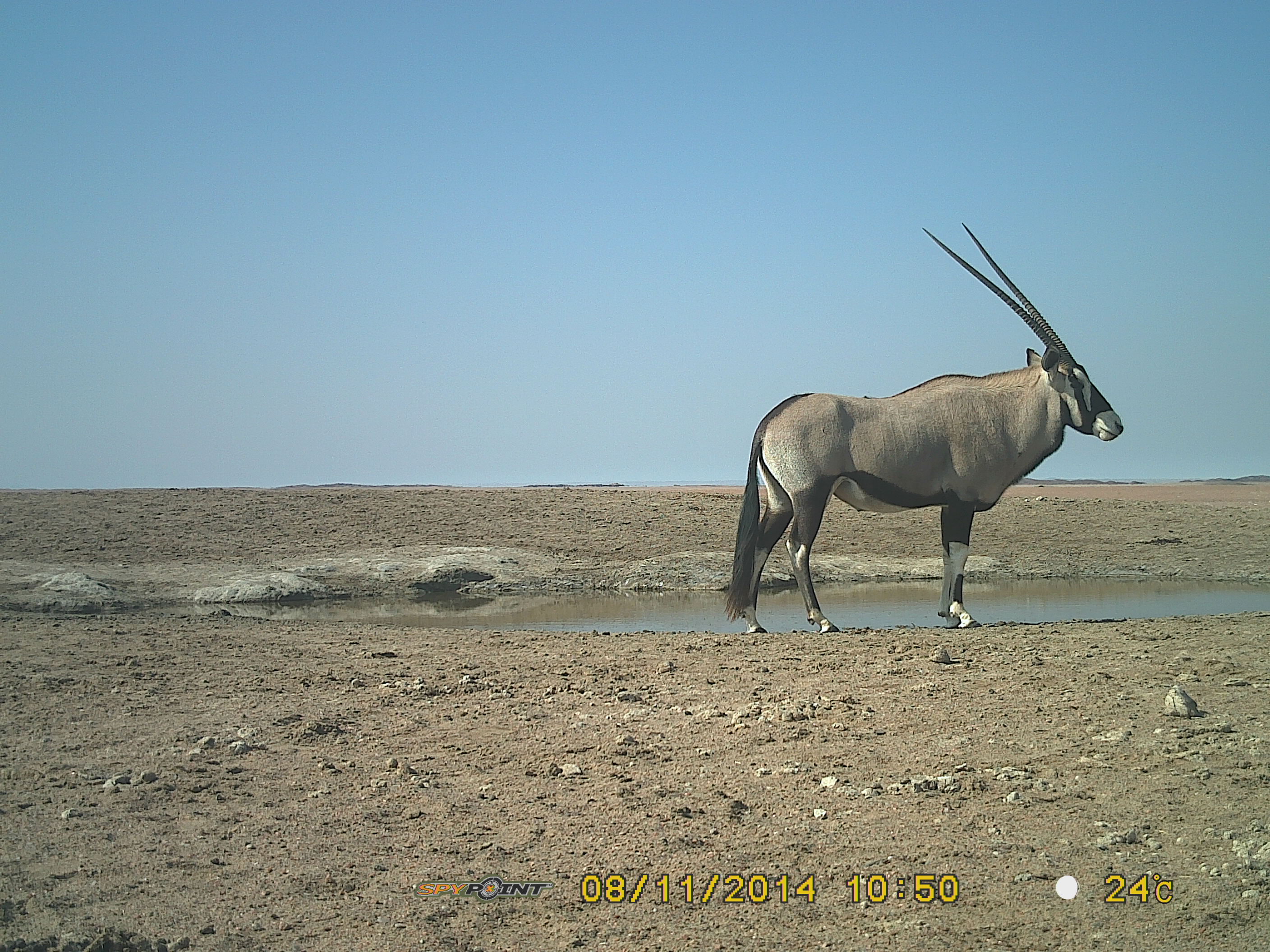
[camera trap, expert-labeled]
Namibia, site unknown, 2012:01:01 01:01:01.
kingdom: Animalia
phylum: Chordata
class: Mammalia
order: Artiodactyla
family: Bovidae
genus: Oryx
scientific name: Oryx gazella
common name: gemsbok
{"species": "Oryx gazella (gemsbok)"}